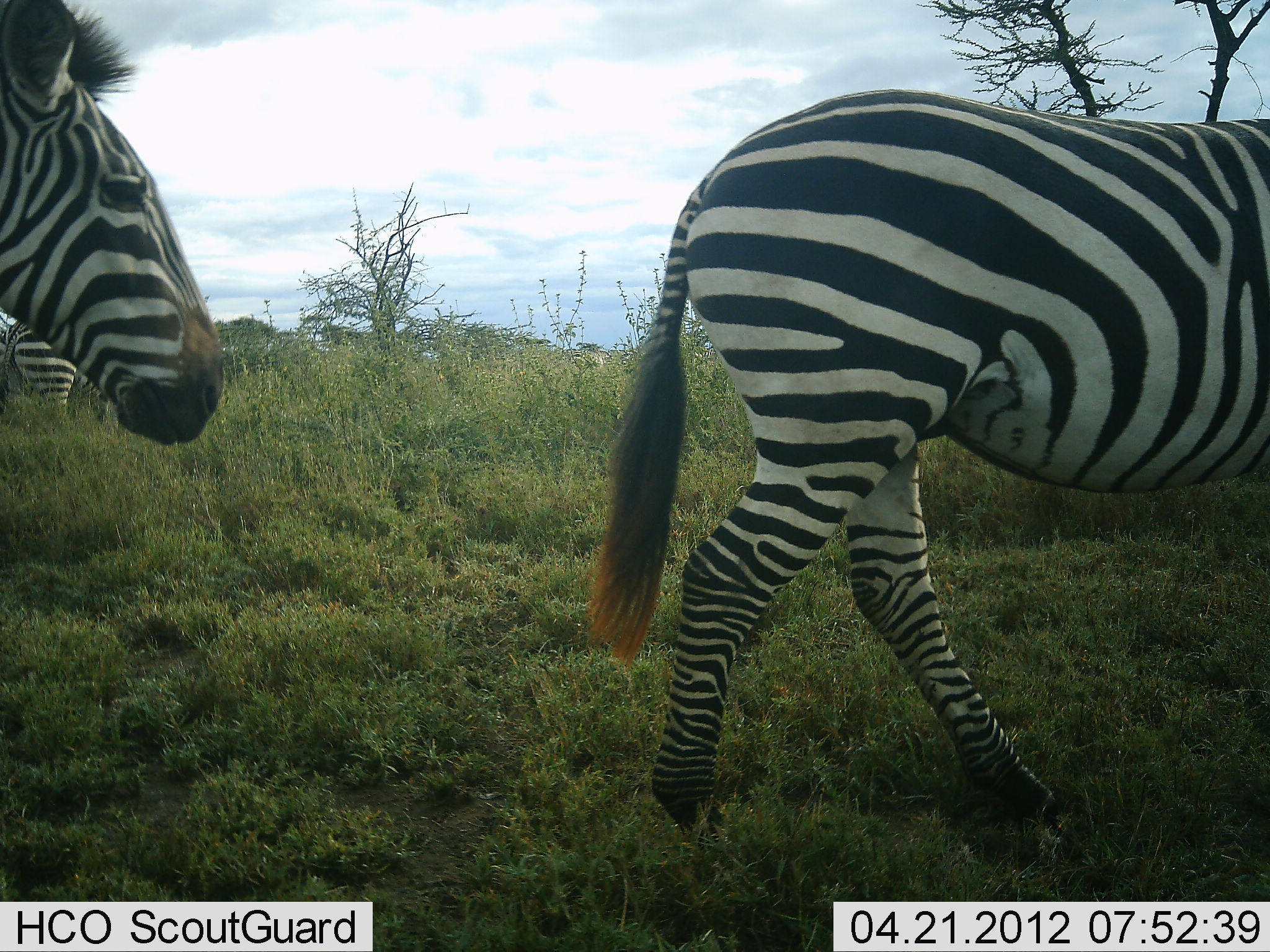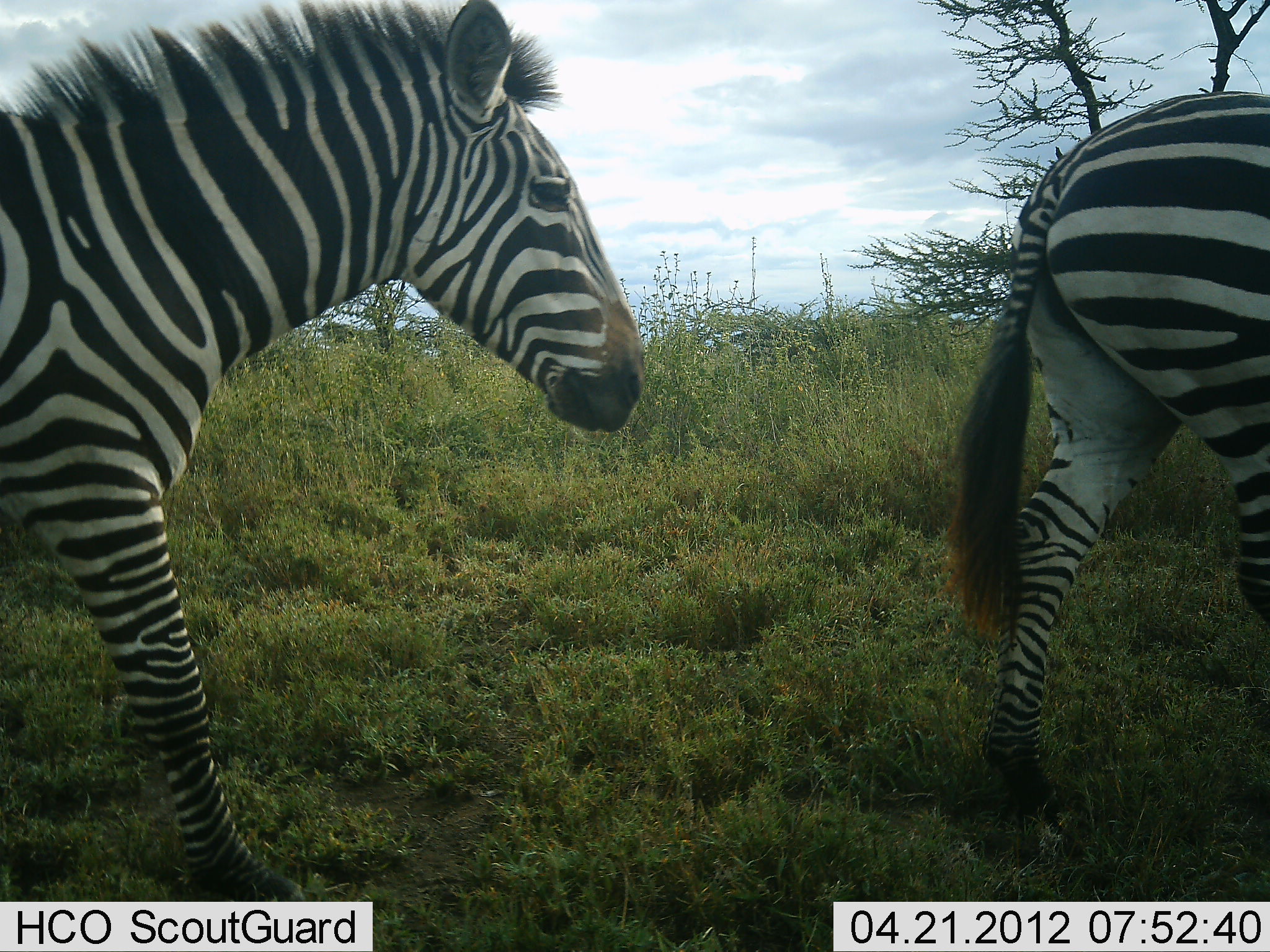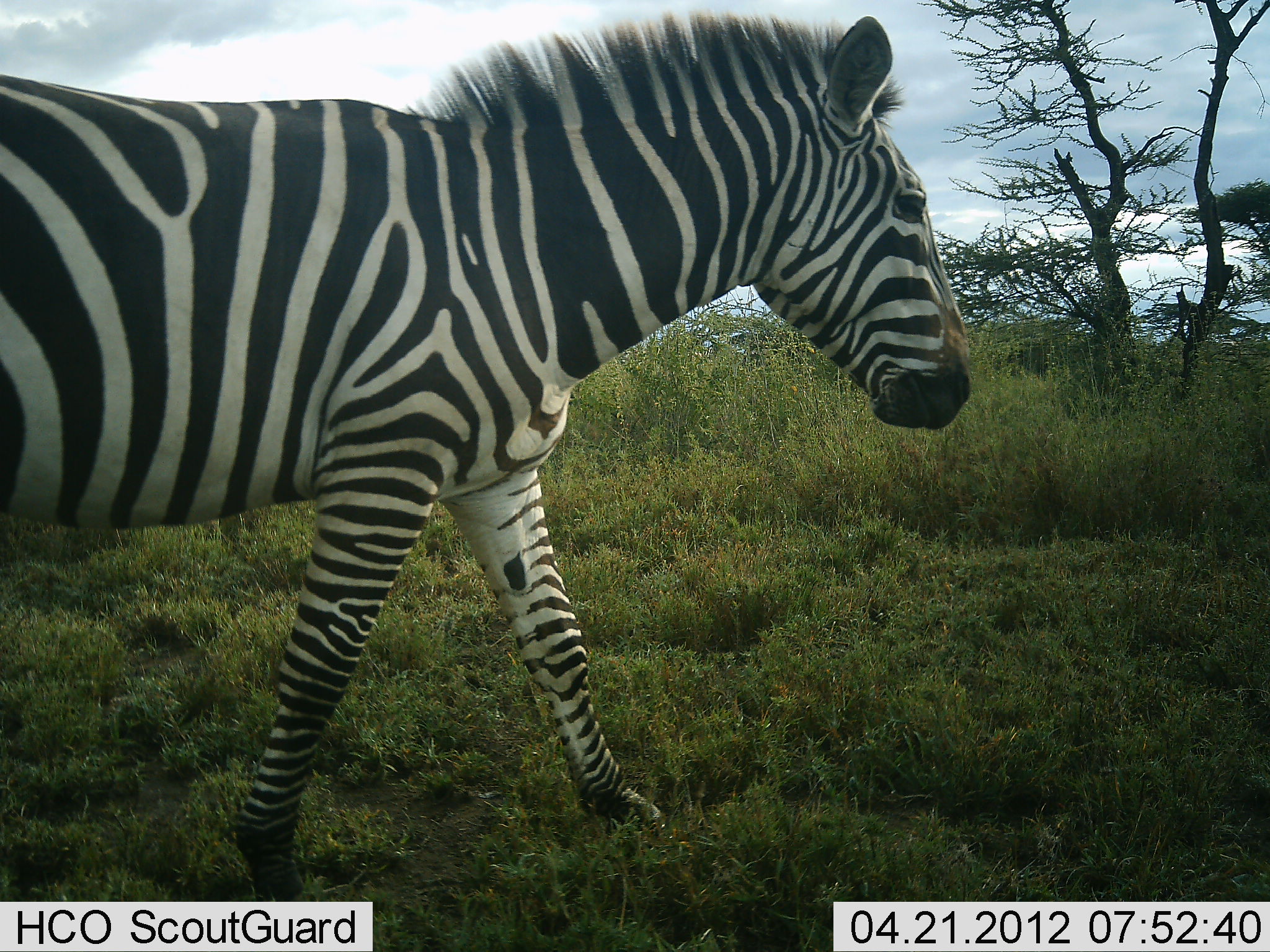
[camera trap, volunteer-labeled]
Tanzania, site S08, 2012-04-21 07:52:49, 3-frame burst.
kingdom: Animalia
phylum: Chordata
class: Mammalia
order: Perissodactyla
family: Equidae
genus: Equus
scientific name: Equus quagga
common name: plains zebra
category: zebra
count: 2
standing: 17%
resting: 0%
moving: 100%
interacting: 0%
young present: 0%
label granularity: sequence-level